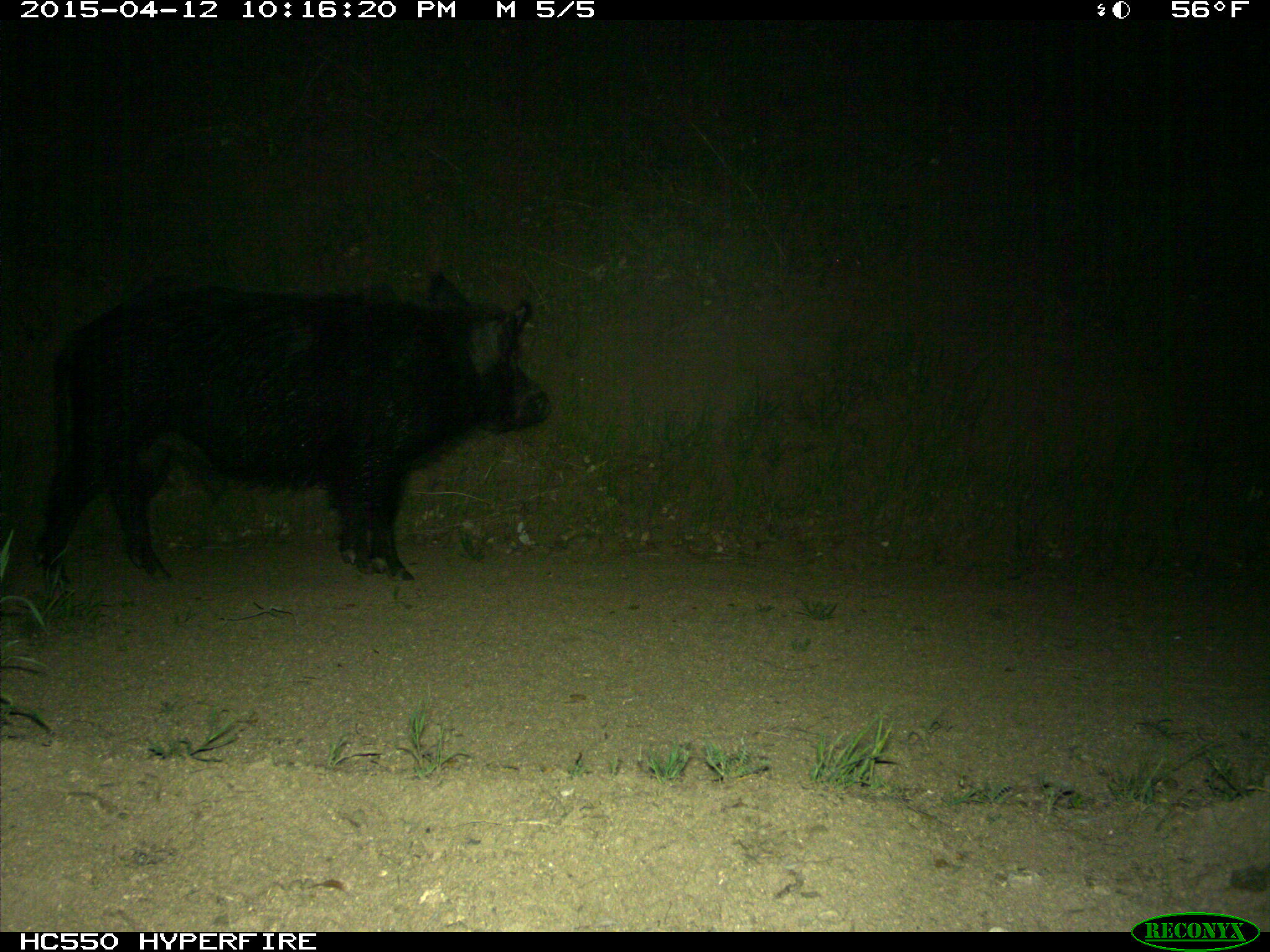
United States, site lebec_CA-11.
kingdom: Animalia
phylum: Chordata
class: Mammalia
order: Artiodactyla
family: Suidae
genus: Sus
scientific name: Sus scrofa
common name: wild boar